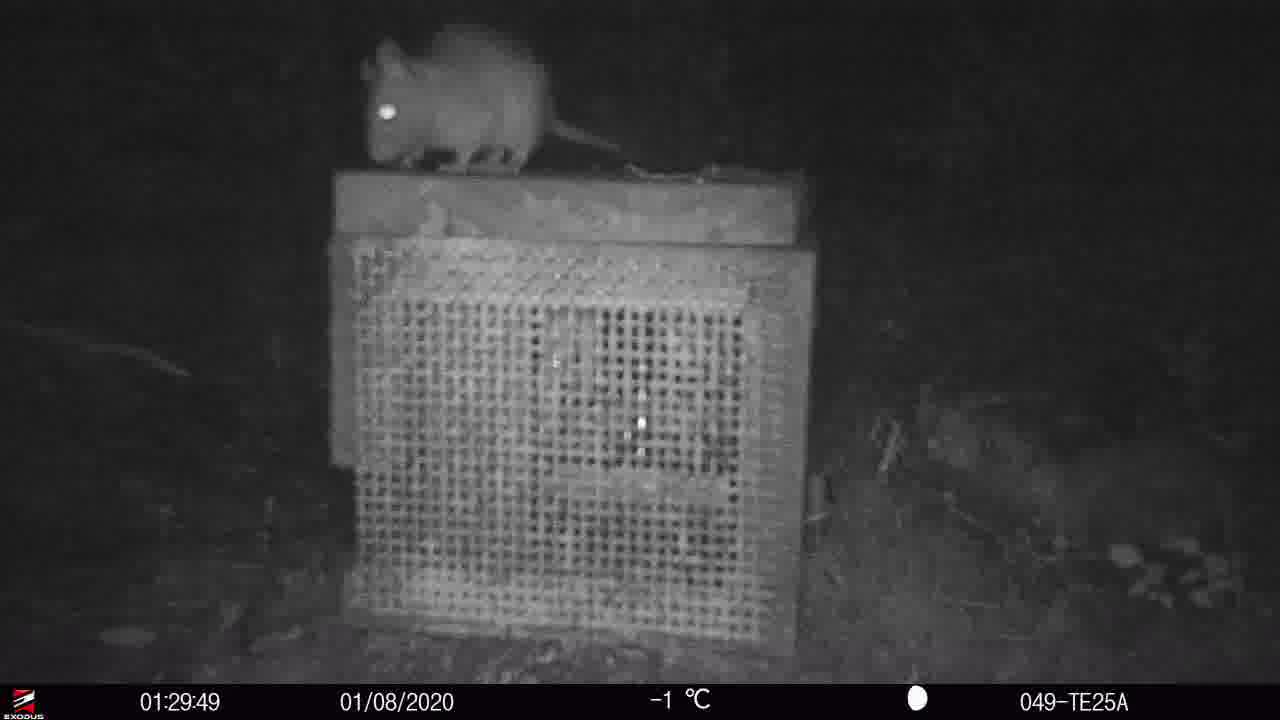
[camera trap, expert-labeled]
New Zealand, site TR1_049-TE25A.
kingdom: Animalia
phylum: Chordata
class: Mammalia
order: Rodentia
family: Muridae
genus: Rattus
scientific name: Rattus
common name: rat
Rat (Rattus).